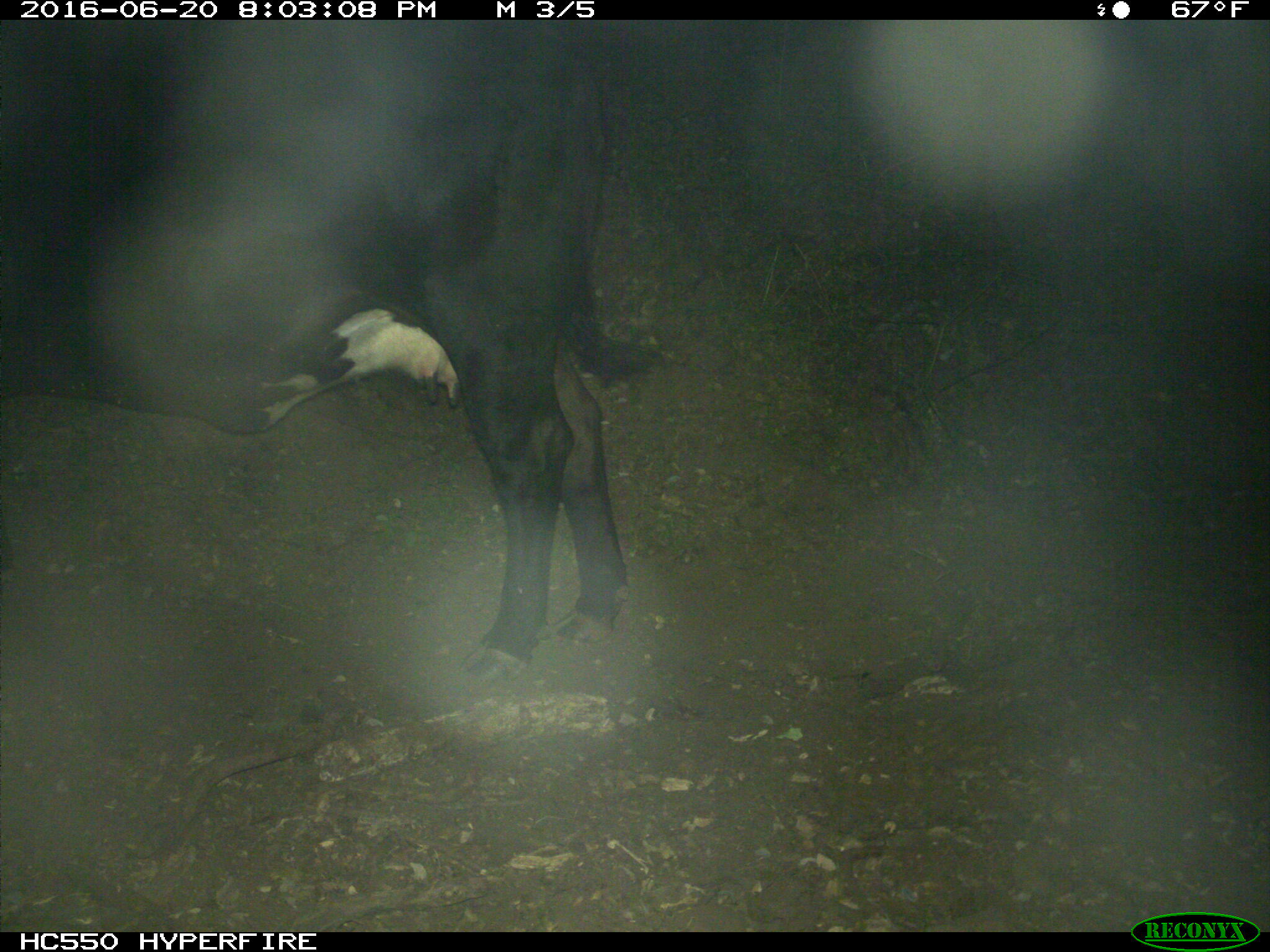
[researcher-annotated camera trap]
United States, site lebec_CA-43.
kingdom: Animalia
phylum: Chordata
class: Mammalia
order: Artiodactyla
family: Bovidae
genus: Bos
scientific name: Bos taurus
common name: domestic cow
Bos taurus (domestic cow).